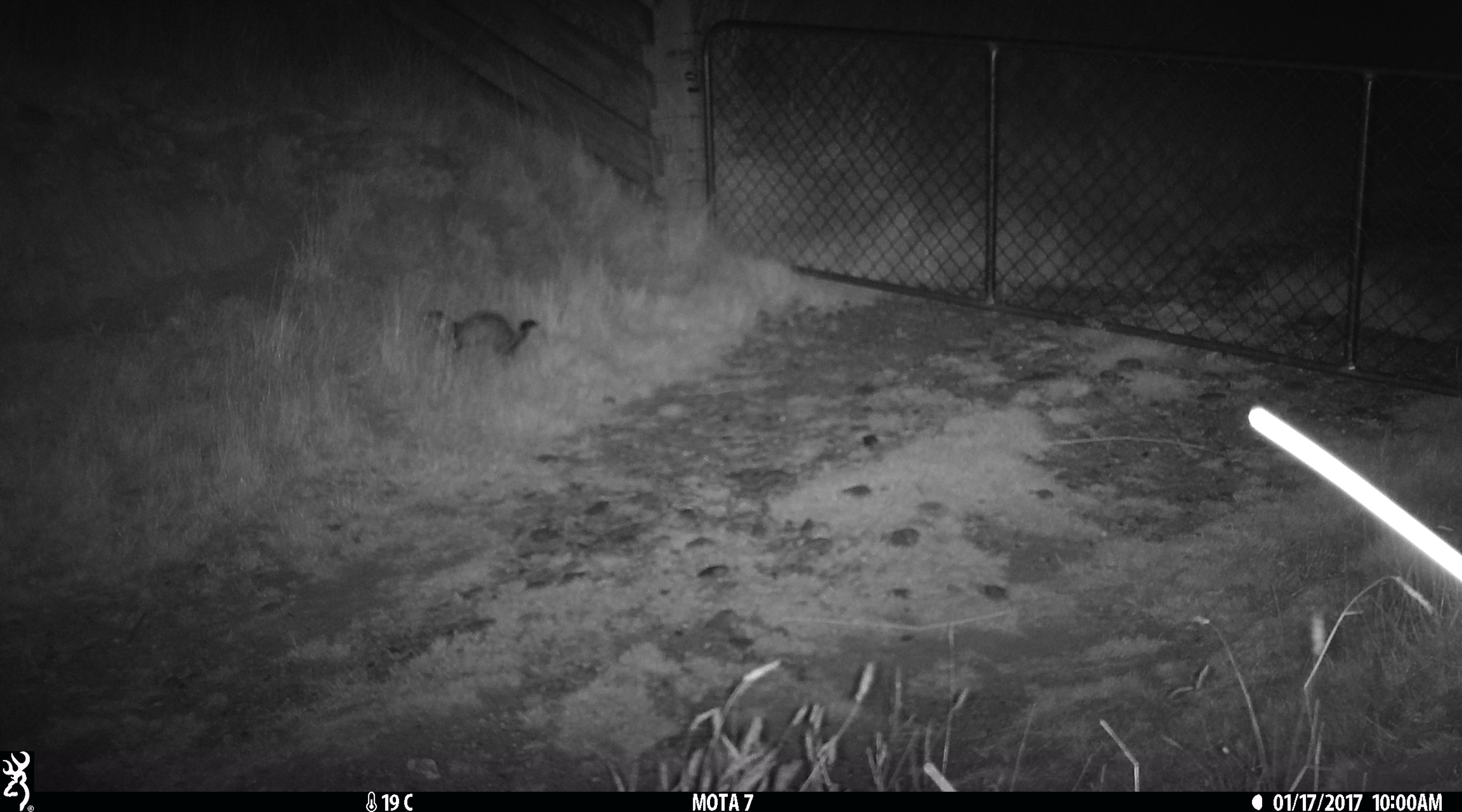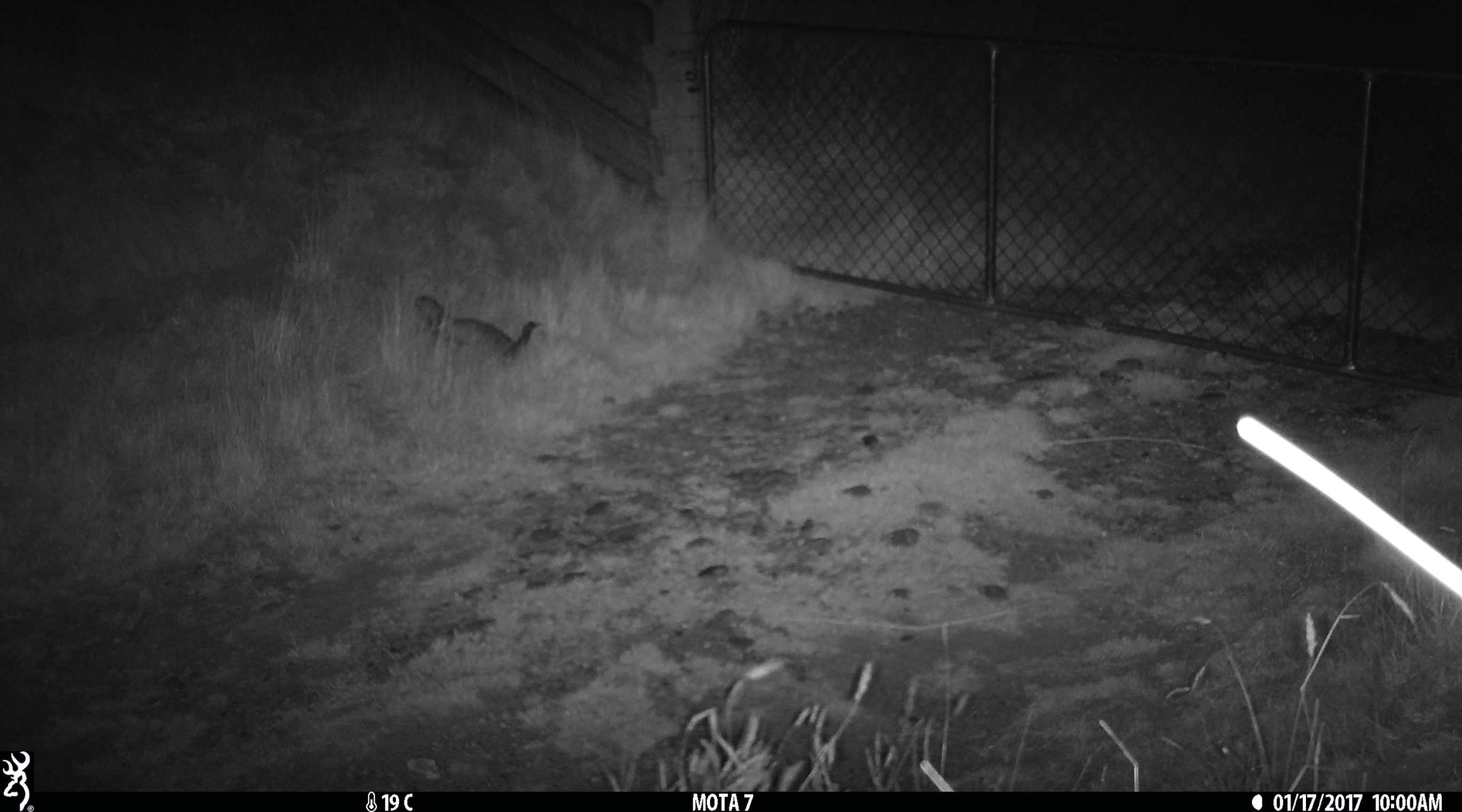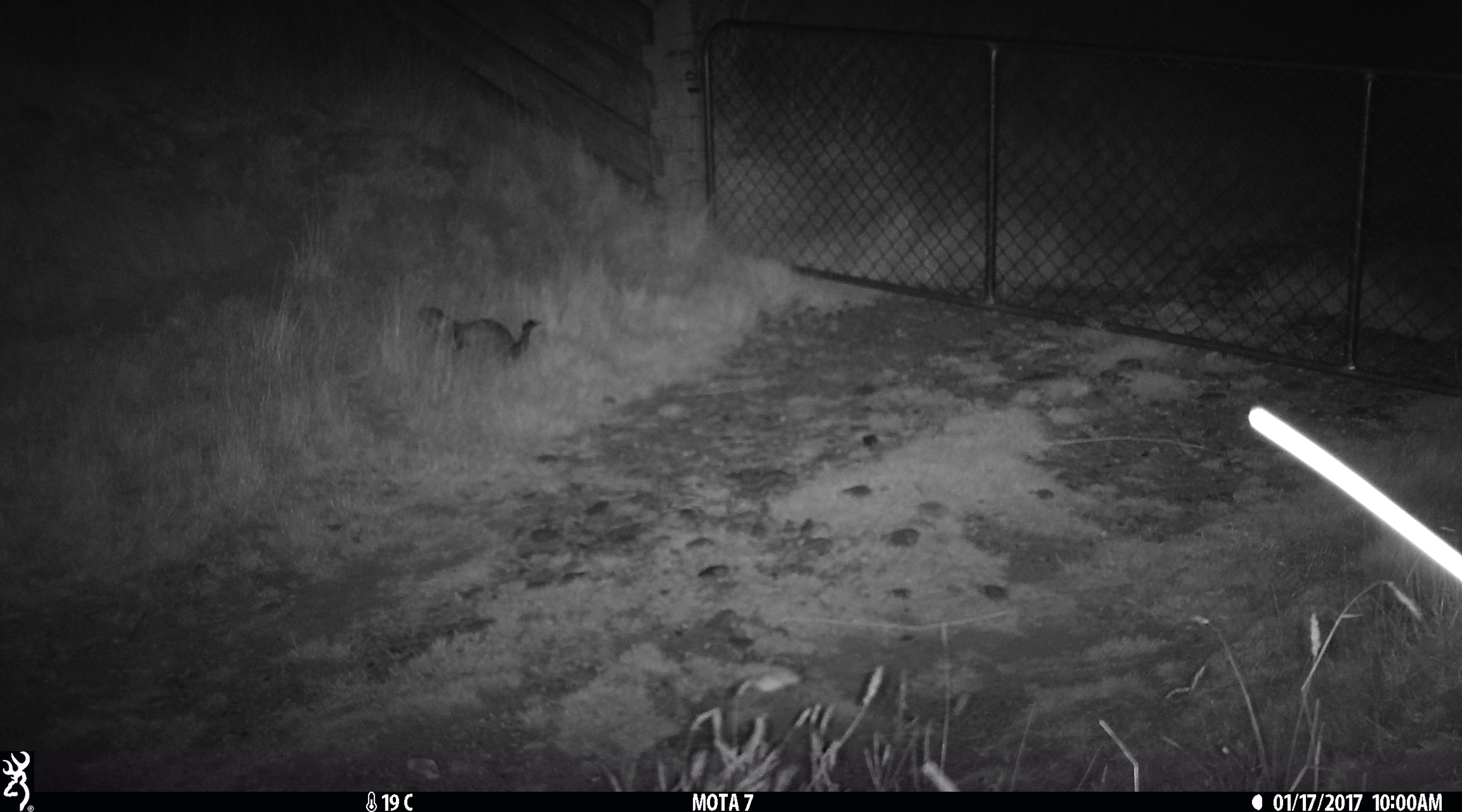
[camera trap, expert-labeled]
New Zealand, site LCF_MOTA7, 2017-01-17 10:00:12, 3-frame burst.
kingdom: Animalia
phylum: Chordata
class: Mammalia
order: Carnivora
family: Mustelidae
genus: Mustela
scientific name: Mustela furo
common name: ferret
Ferret (Mustela furo).